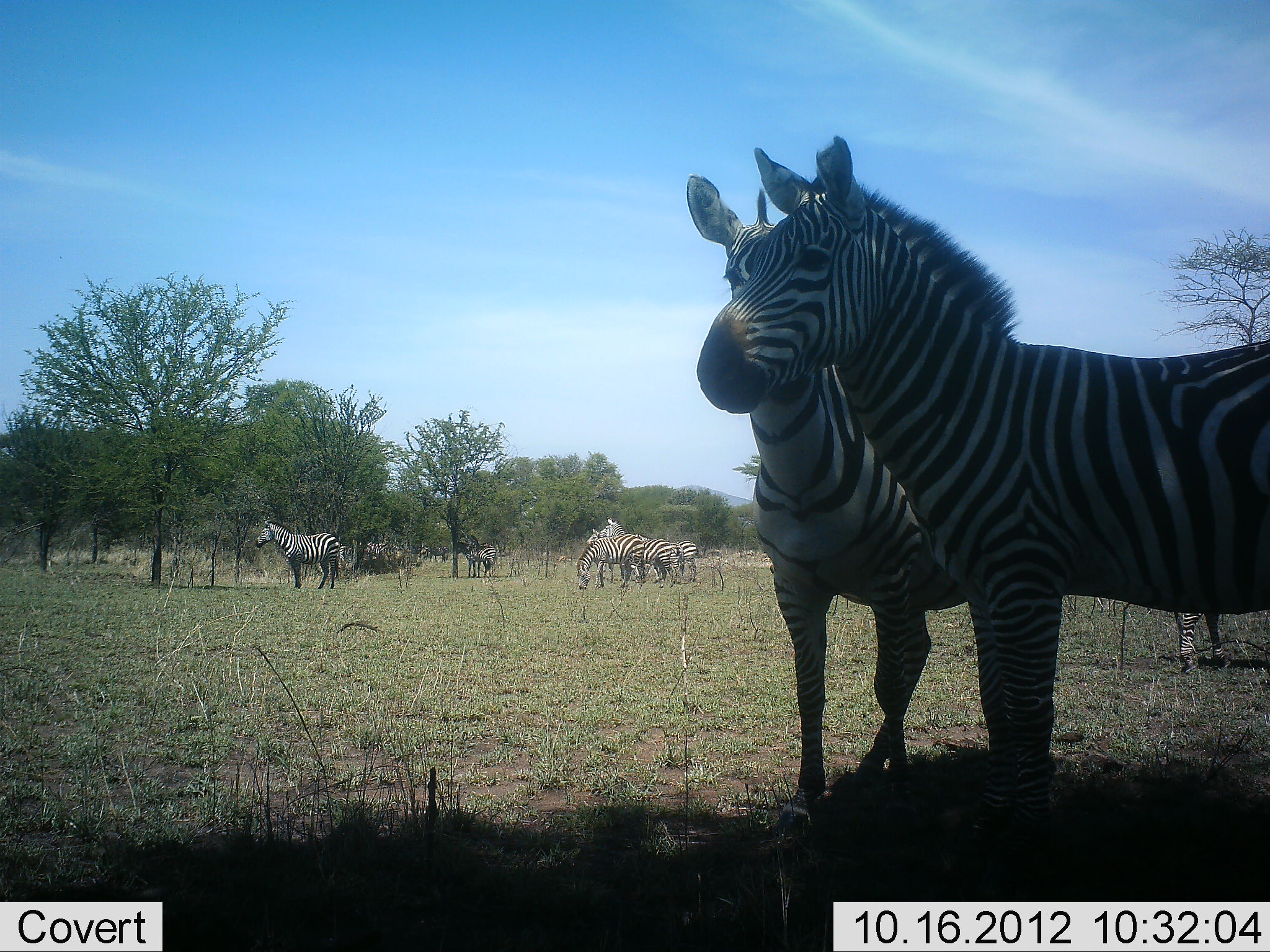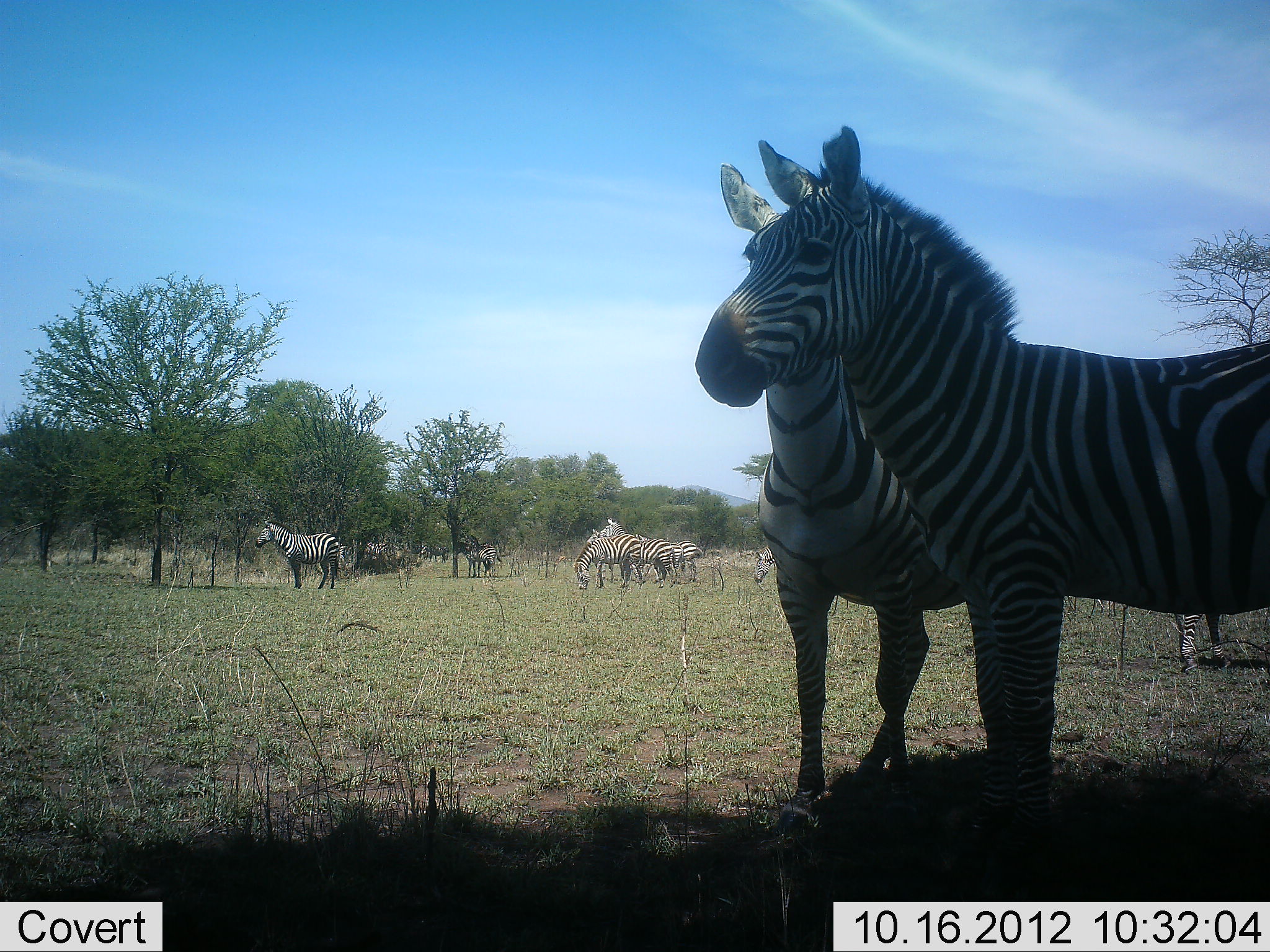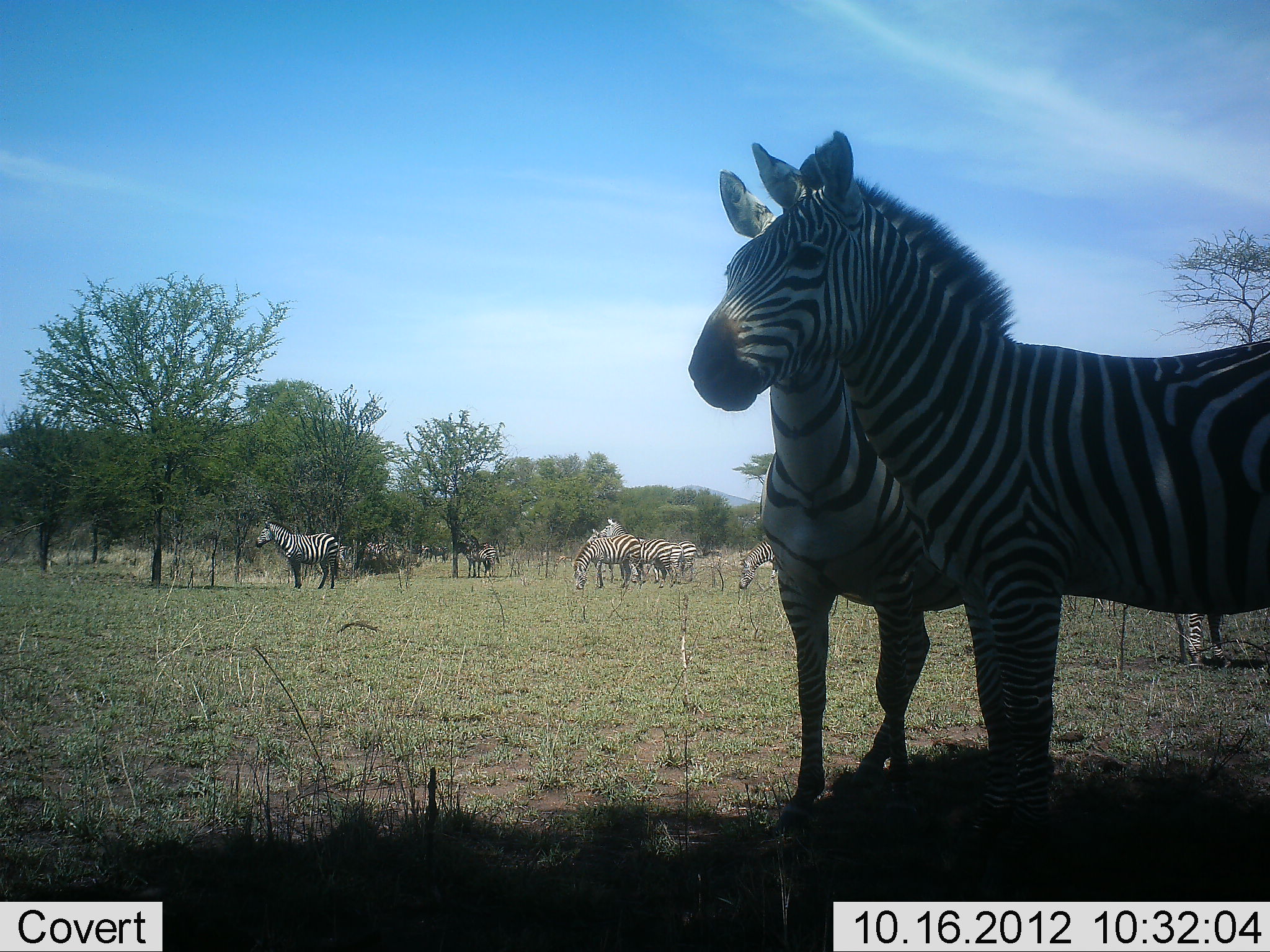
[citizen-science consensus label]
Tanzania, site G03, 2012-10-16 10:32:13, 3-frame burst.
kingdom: Animalia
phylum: Chordata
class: Mammalia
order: Perissodactyla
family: Equidae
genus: Equus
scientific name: Equus quagga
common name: plains zebra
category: zebra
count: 9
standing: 80%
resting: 10%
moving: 20%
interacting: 40%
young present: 0%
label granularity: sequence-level